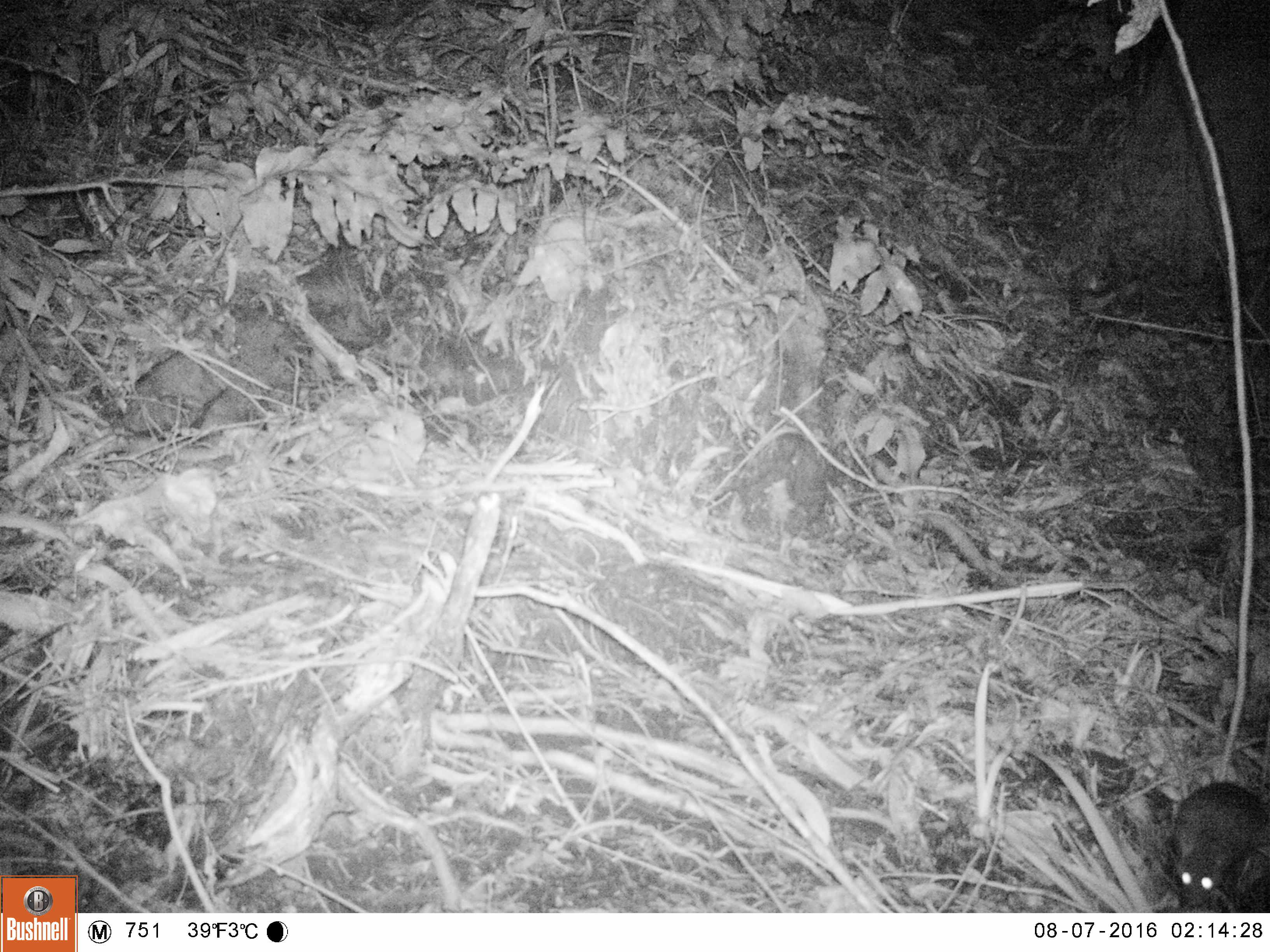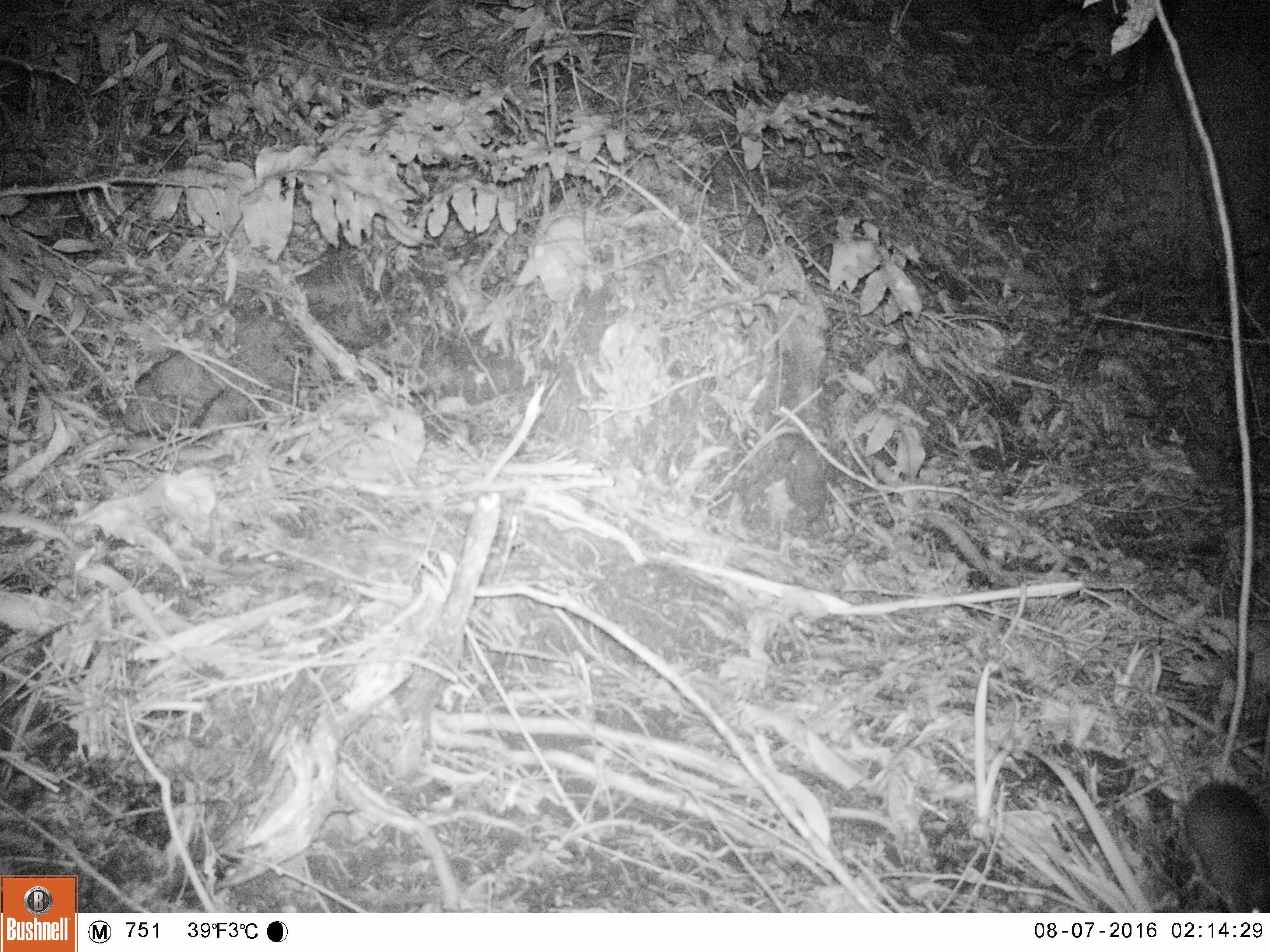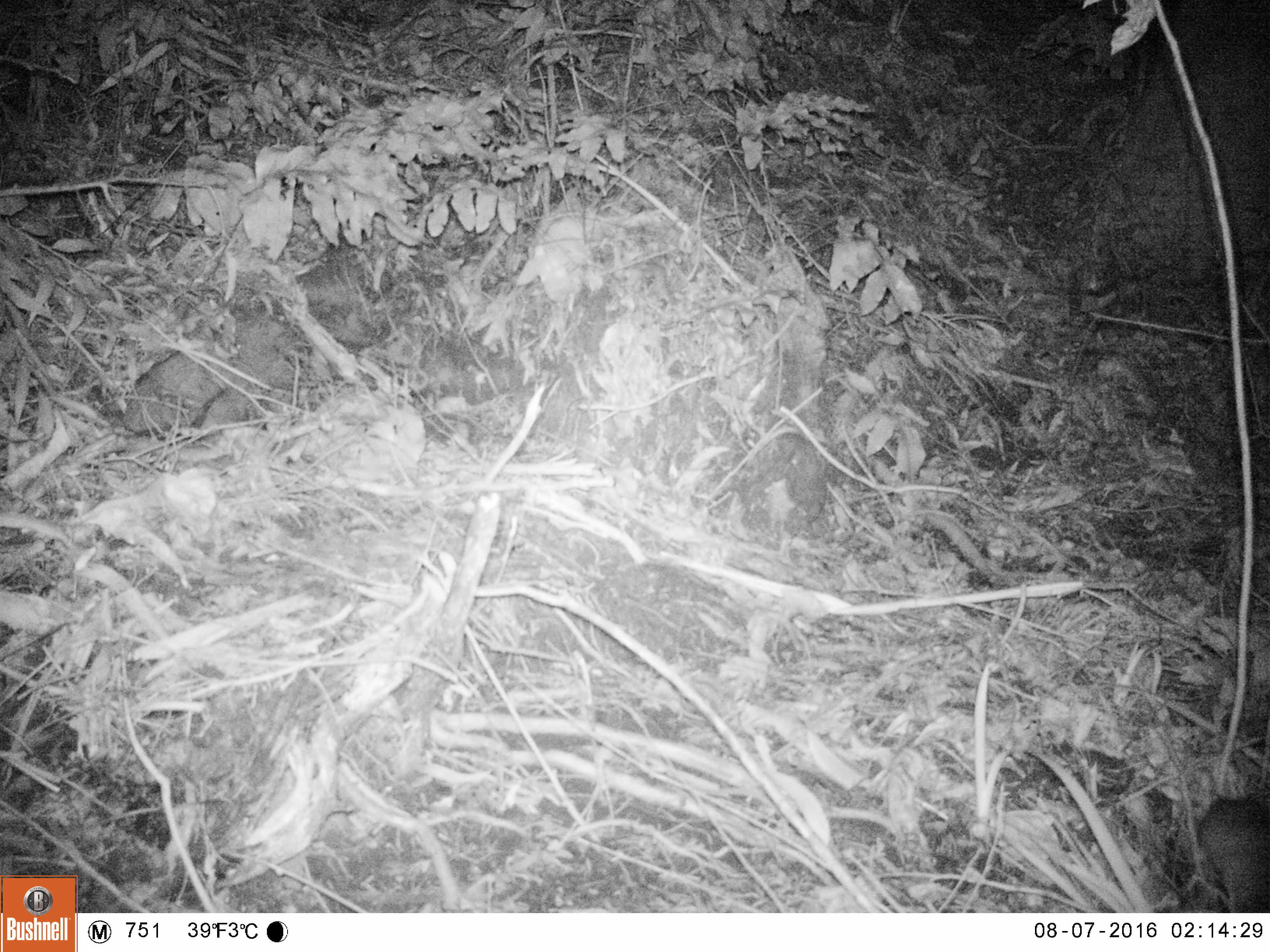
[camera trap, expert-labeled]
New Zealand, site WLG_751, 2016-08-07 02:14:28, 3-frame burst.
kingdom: Animalia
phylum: Chordata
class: Mammalia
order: Rodentia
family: Muridae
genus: Rattus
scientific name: Rattus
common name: rat